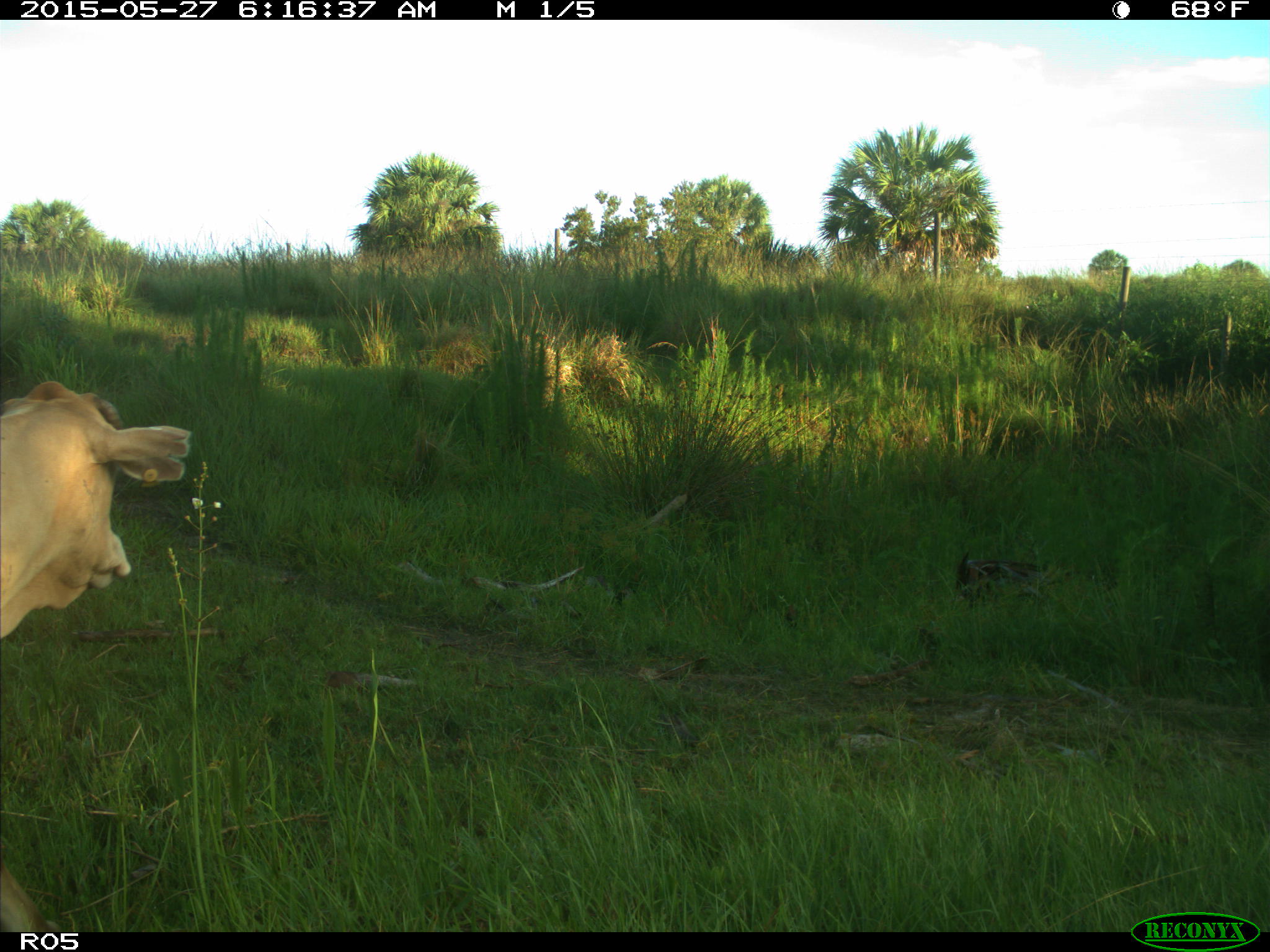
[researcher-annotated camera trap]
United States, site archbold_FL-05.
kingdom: Animalia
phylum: Chordata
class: Mammalia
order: Artiodactyla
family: Bovidae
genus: Bos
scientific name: Bos taurus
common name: domestic cow